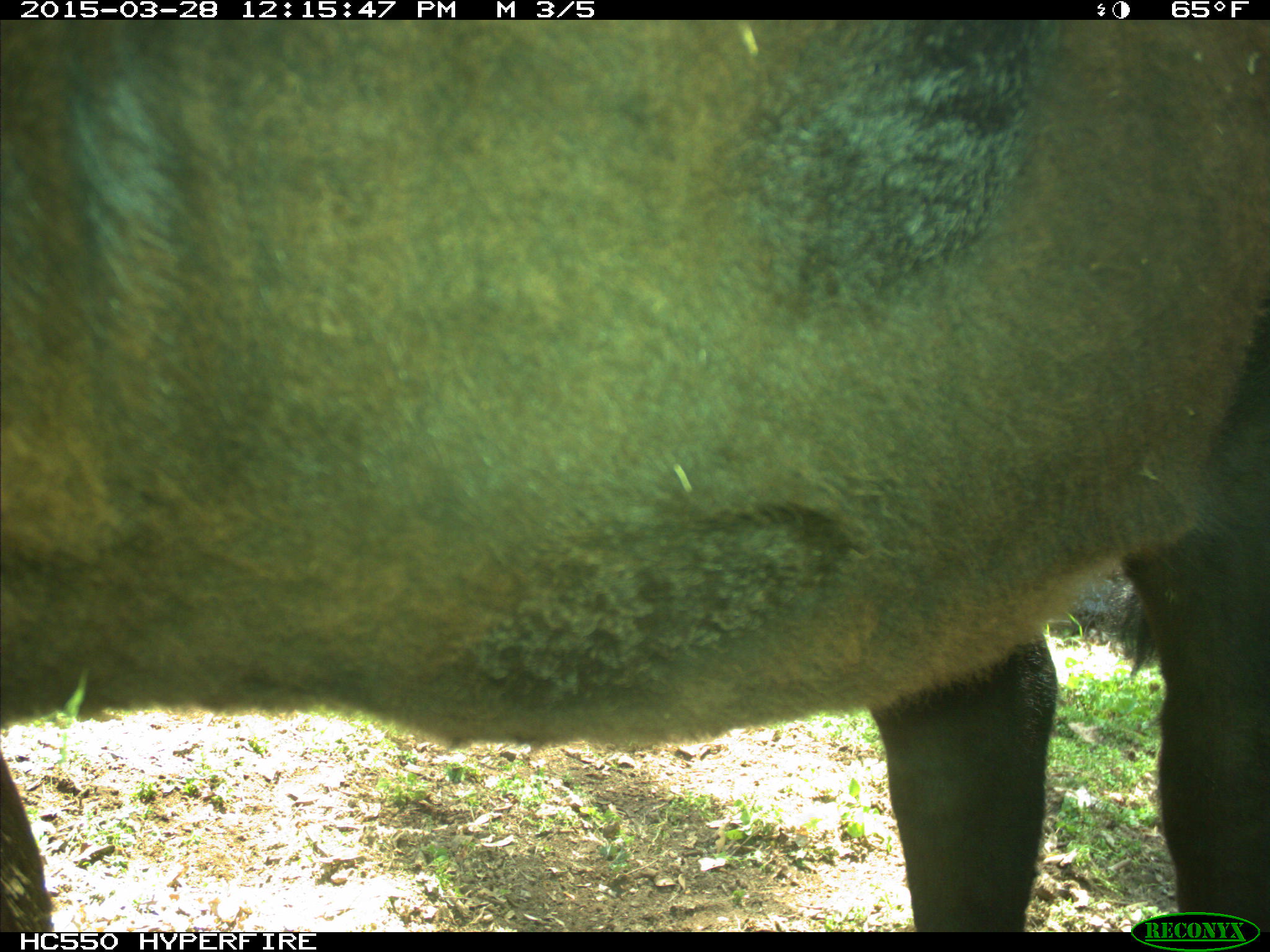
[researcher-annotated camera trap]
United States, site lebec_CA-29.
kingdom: Animalia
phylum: Chordata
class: Mammalia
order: Artiodactyla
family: Bovidae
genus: Bos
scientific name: Bos taurus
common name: domestic cow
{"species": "Bos taurus (domestic cow)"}